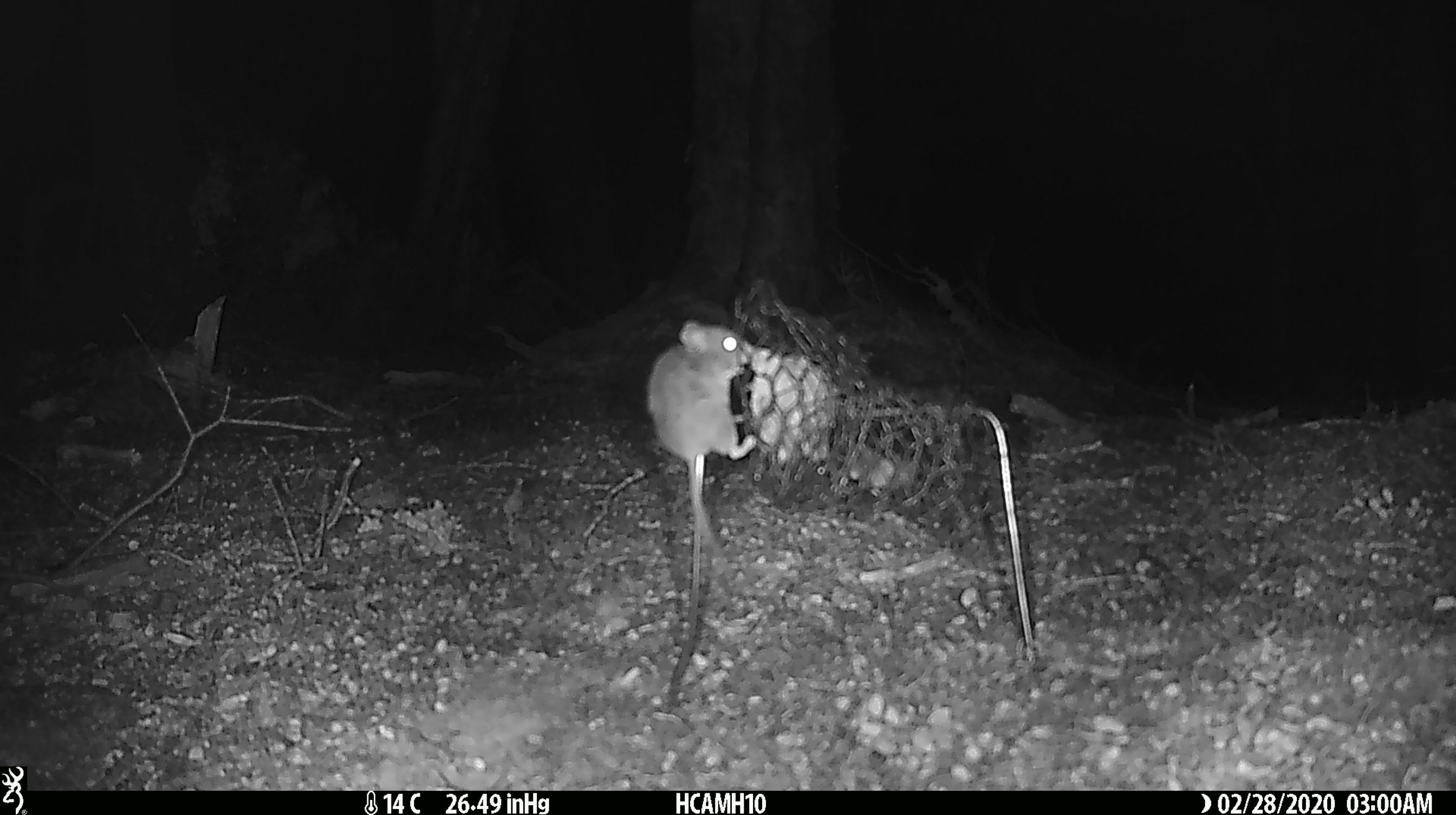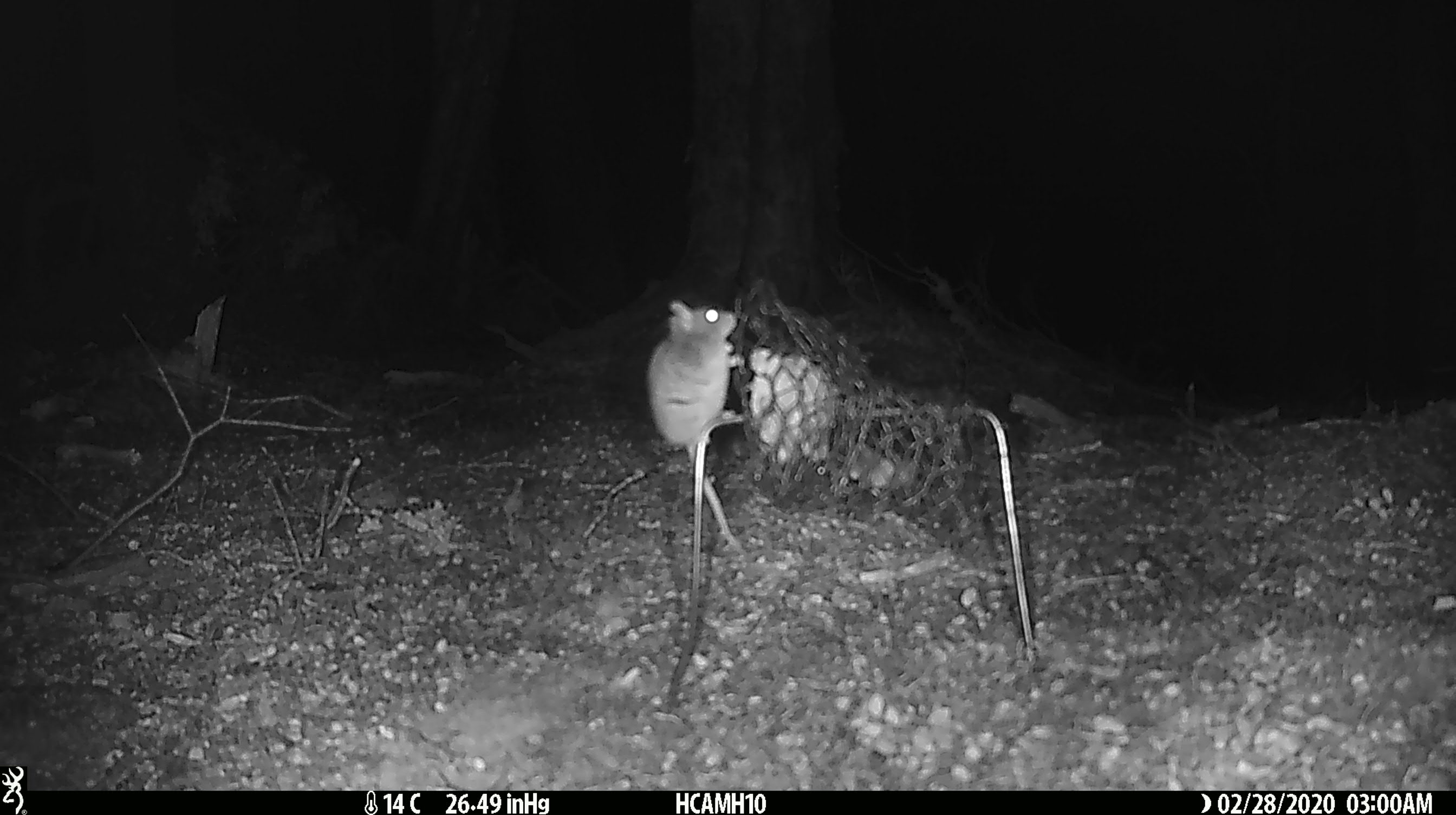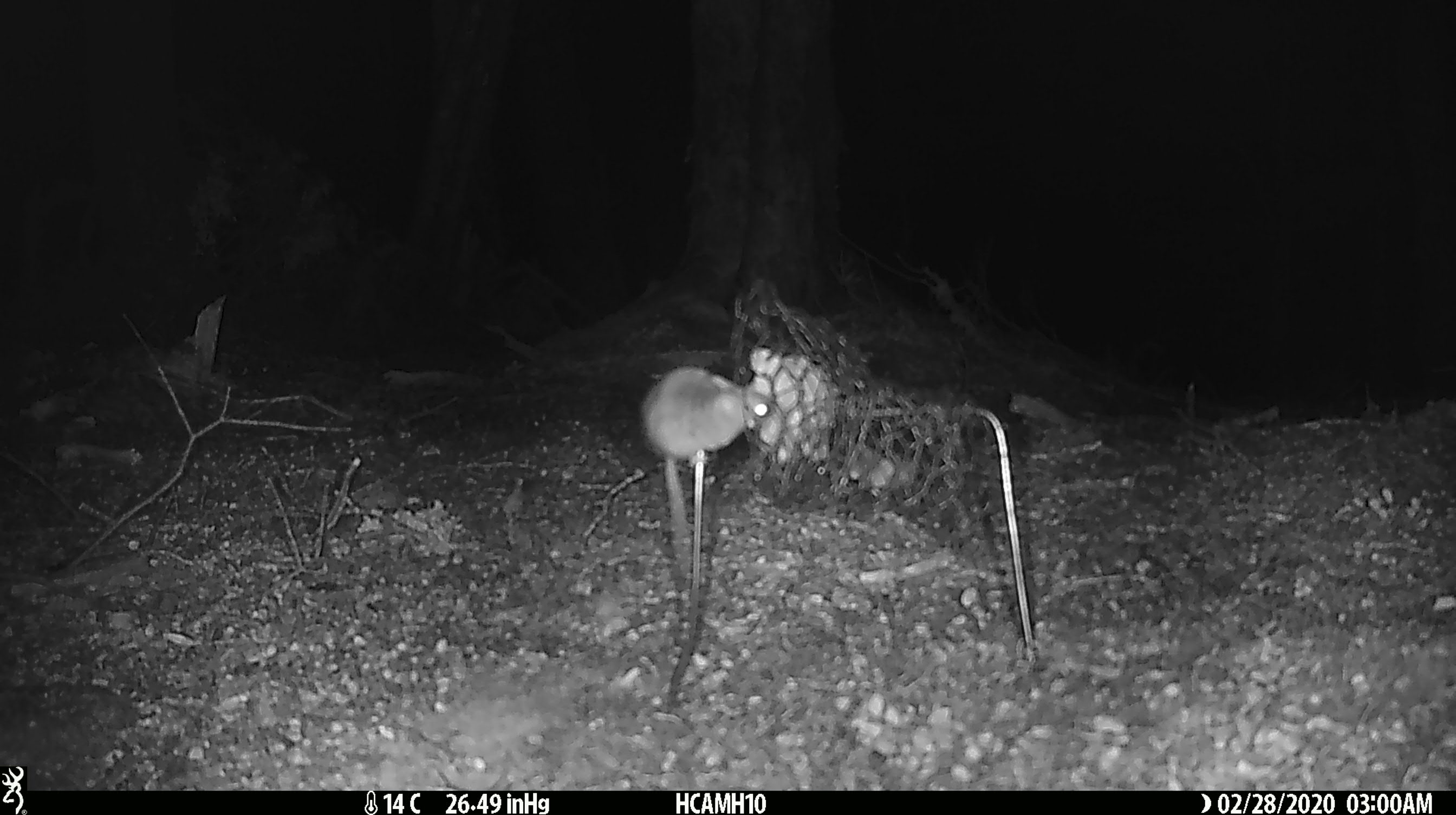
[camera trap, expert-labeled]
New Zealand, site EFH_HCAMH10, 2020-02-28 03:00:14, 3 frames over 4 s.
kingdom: Animalia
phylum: Chordata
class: Mammalia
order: Rodentia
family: Muridae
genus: Mus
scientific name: Mus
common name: mouse